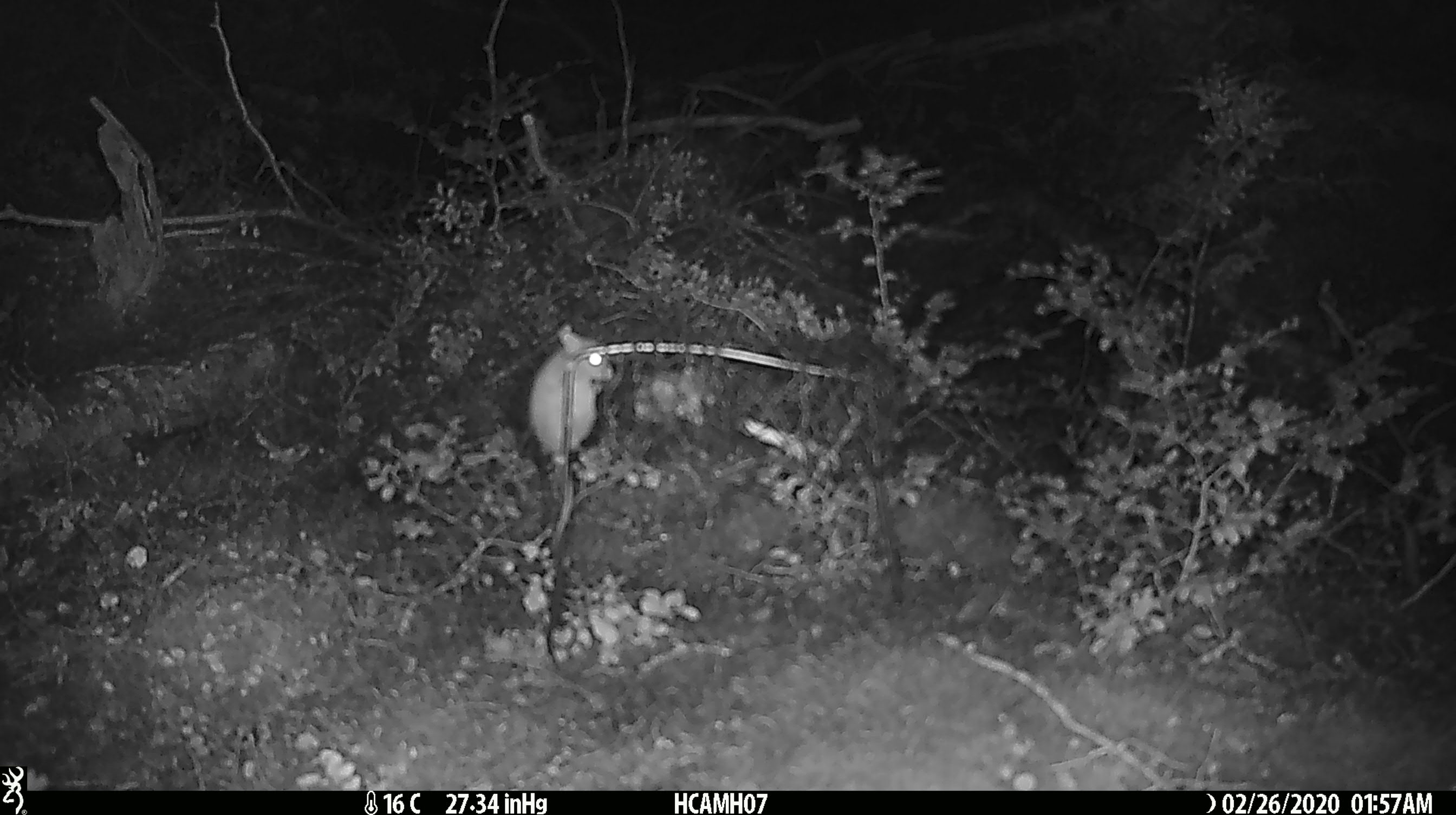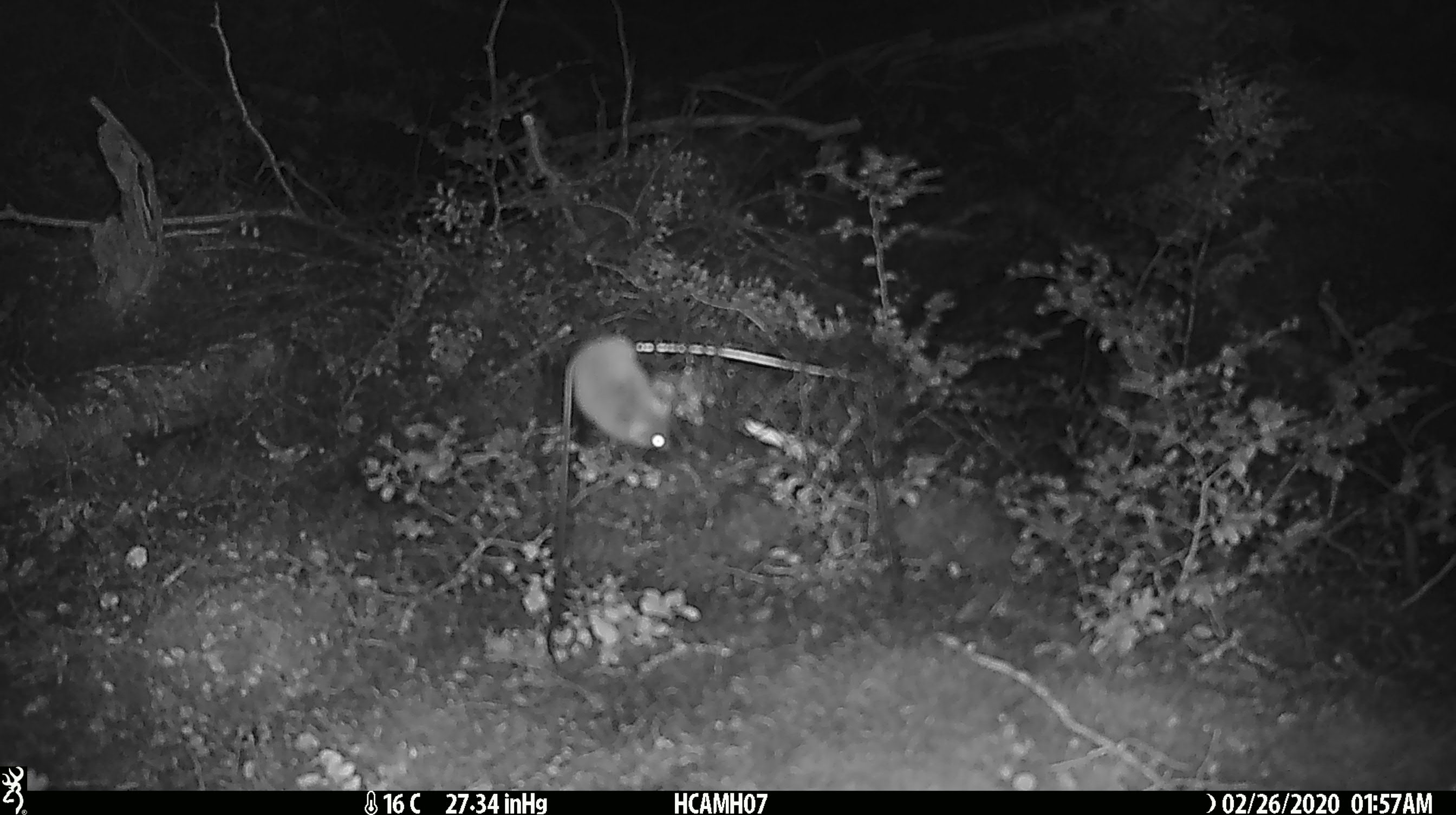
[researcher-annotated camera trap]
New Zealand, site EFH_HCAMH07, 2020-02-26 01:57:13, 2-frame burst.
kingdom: Animalia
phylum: Chordata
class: Mammalia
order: Rodentia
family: Muridae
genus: Mus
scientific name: Mus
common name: mouse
Mouse (Mus).